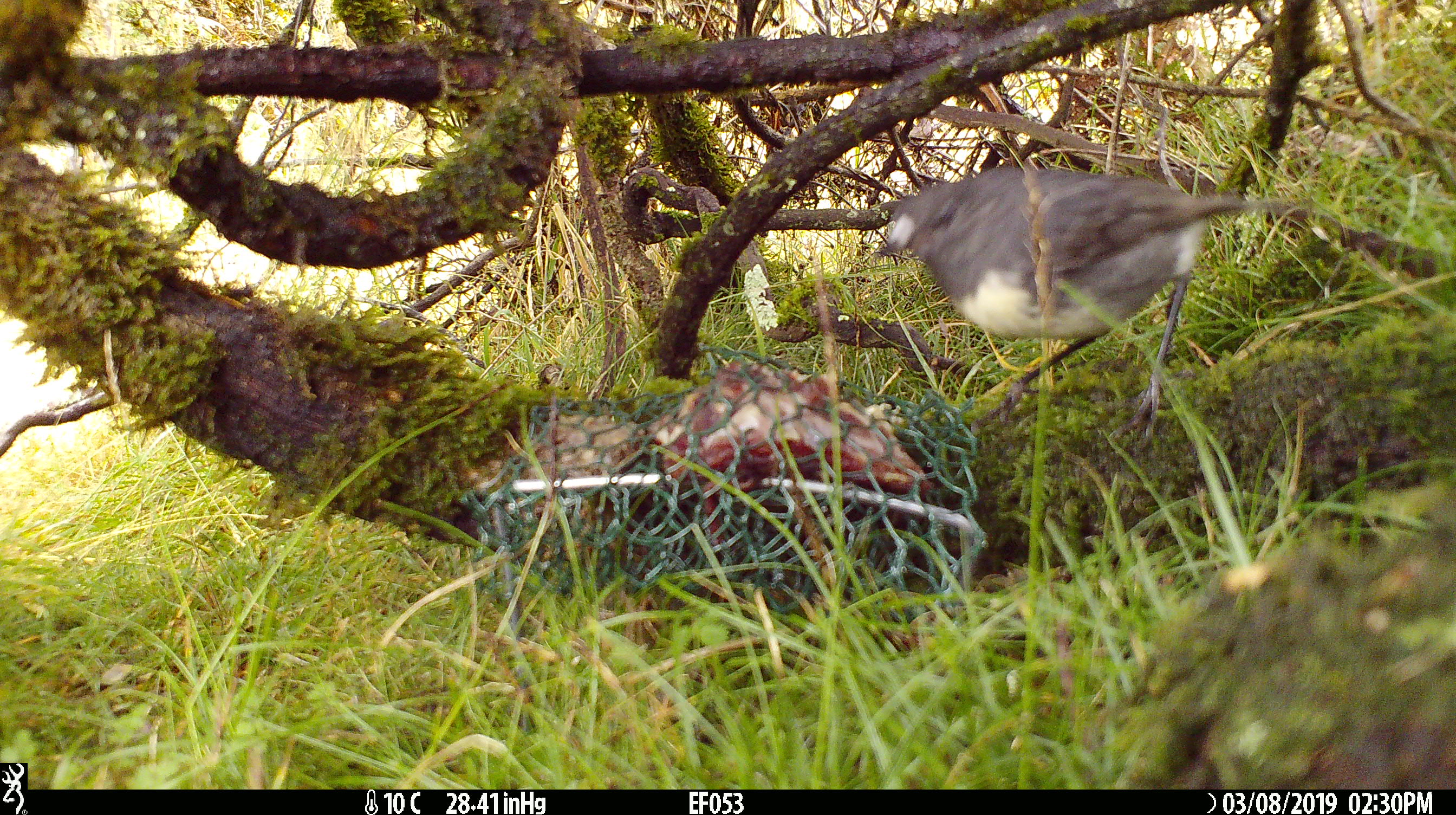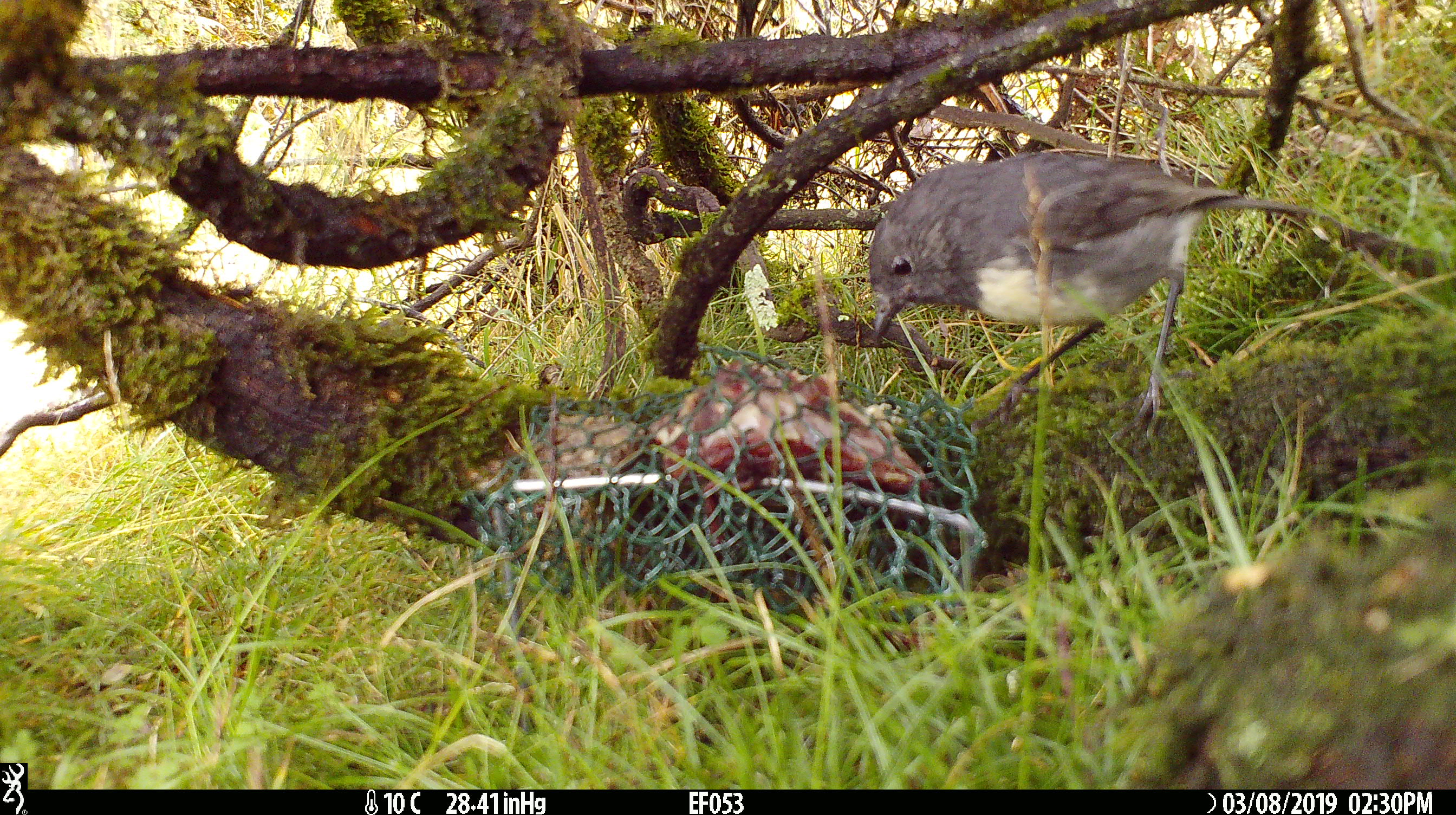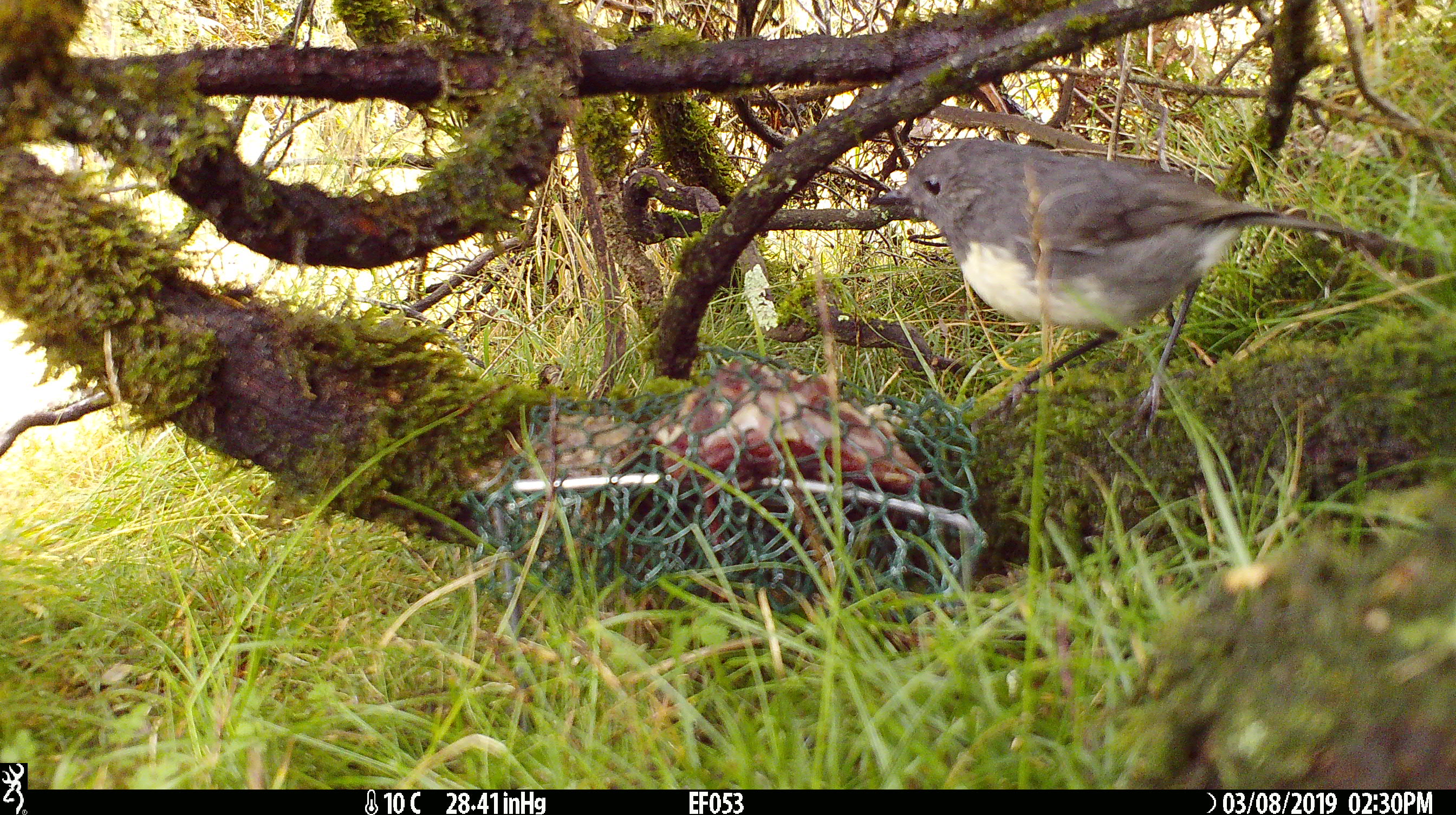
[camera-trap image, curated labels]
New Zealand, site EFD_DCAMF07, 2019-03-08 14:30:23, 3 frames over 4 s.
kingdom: Animalia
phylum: Chordata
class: Aves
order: Passeriformes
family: Petroicidae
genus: Petroica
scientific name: Petroica australis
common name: new zealand robin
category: robin